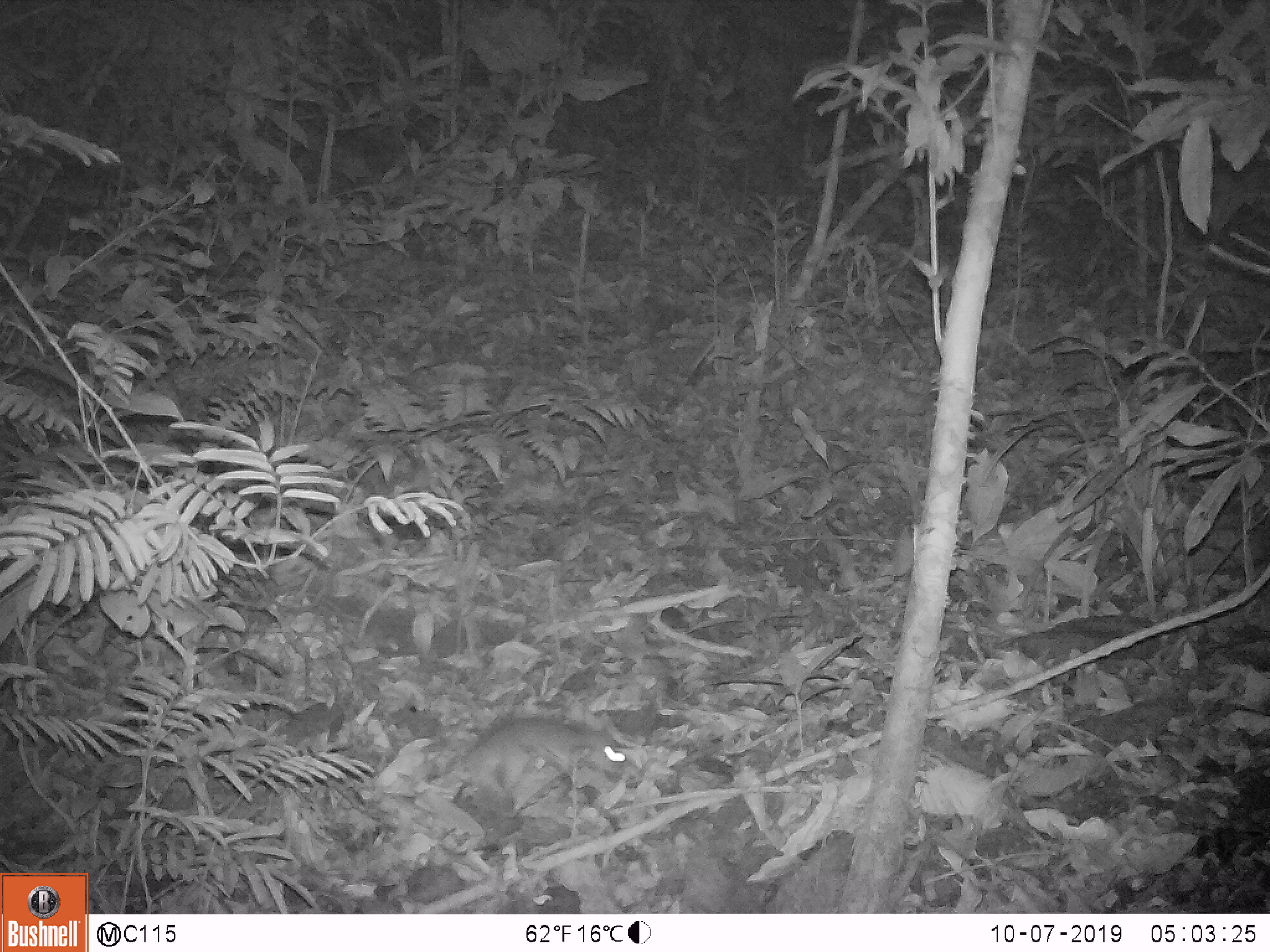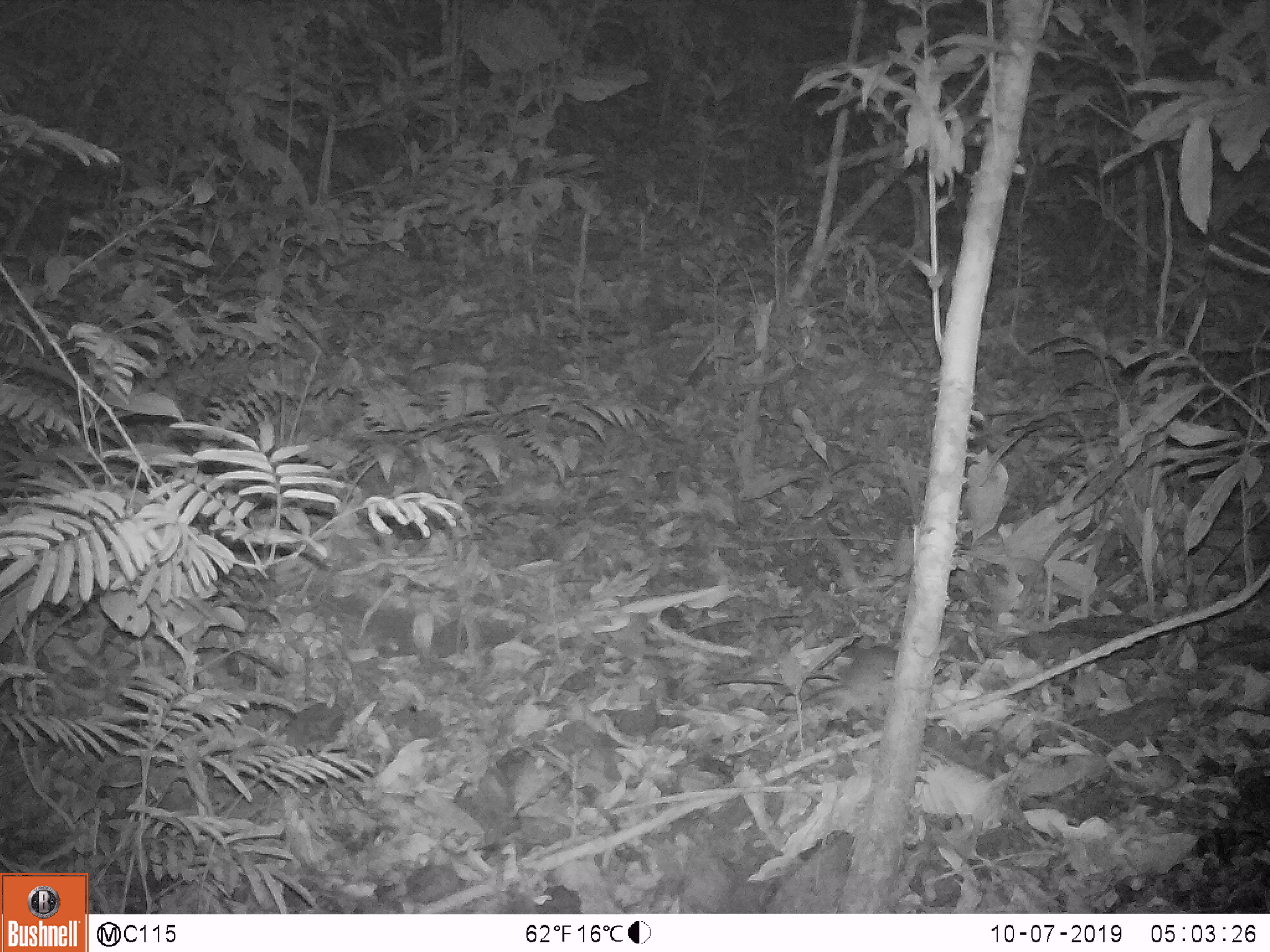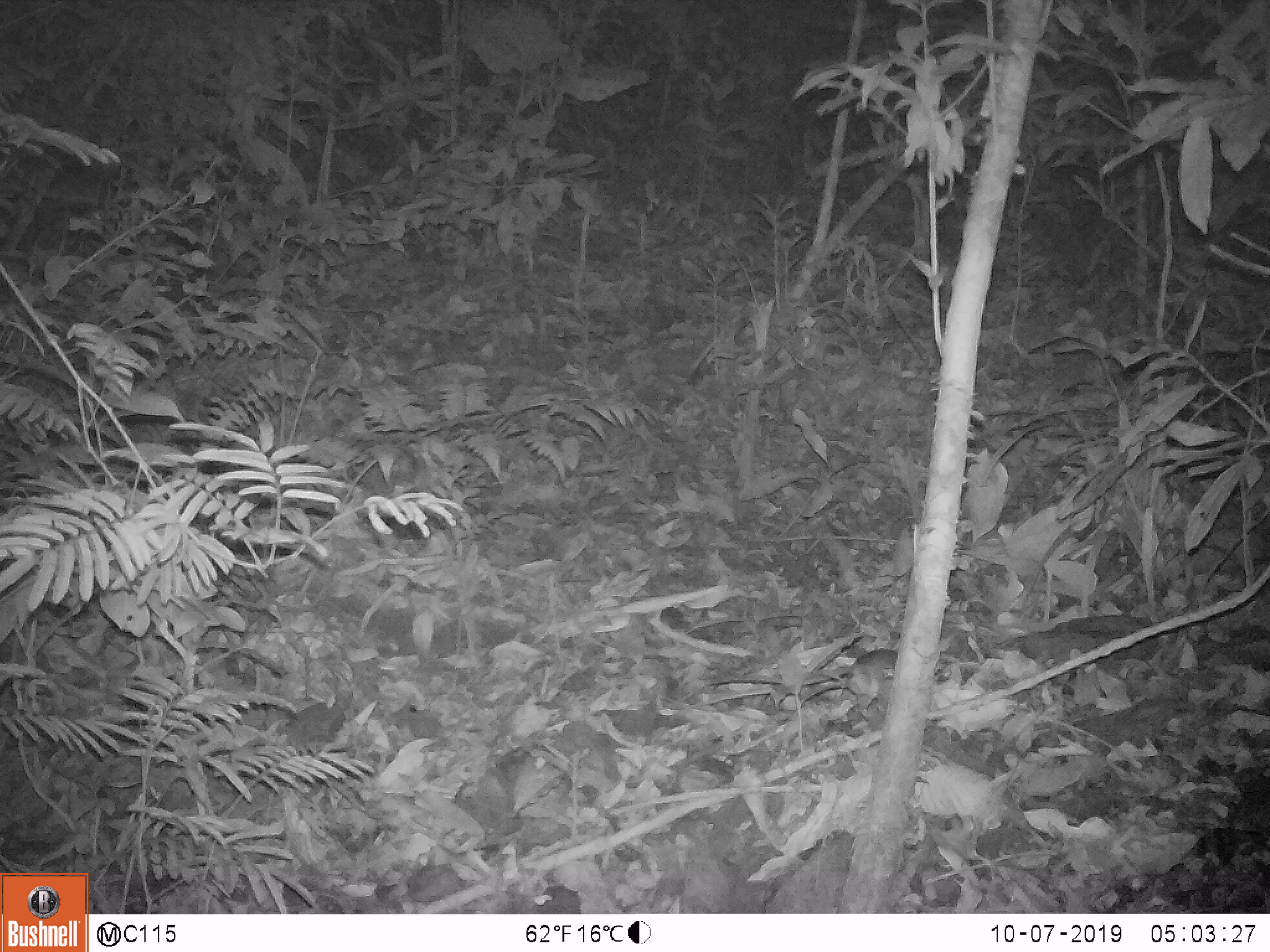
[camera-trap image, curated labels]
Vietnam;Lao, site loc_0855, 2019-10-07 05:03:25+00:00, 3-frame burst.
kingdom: Animalia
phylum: Chordata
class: Mammalia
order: Rodentia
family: Muridae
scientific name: Muridae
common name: old-world mice and rats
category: unidentified murid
Unidentified murid (old-world mice and rats) (Muridae). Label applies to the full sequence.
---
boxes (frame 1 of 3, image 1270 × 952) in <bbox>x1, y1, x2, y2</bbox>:
unidentified murid: <bbox>426, 715, 628, 803</bbox>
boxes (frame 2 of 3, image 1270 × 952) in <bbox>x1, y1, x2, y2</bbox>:
unidentified murid: <bbox>777, 644, 897, 747</bbox>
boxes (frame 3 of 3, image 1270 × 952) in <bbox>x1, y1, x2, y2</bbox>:
unidentified murid: <bbox>802, 648, 897, 711</bbox>